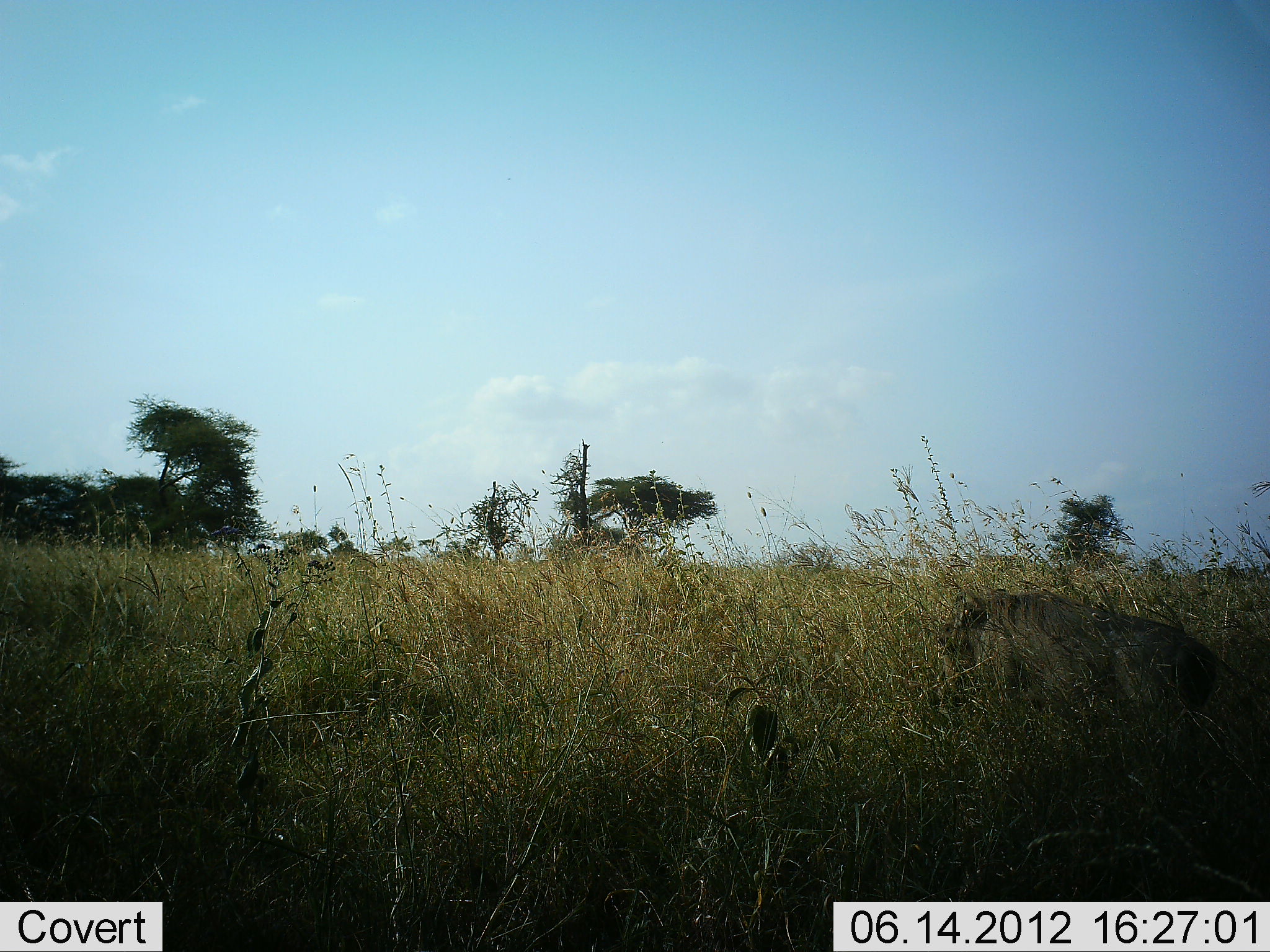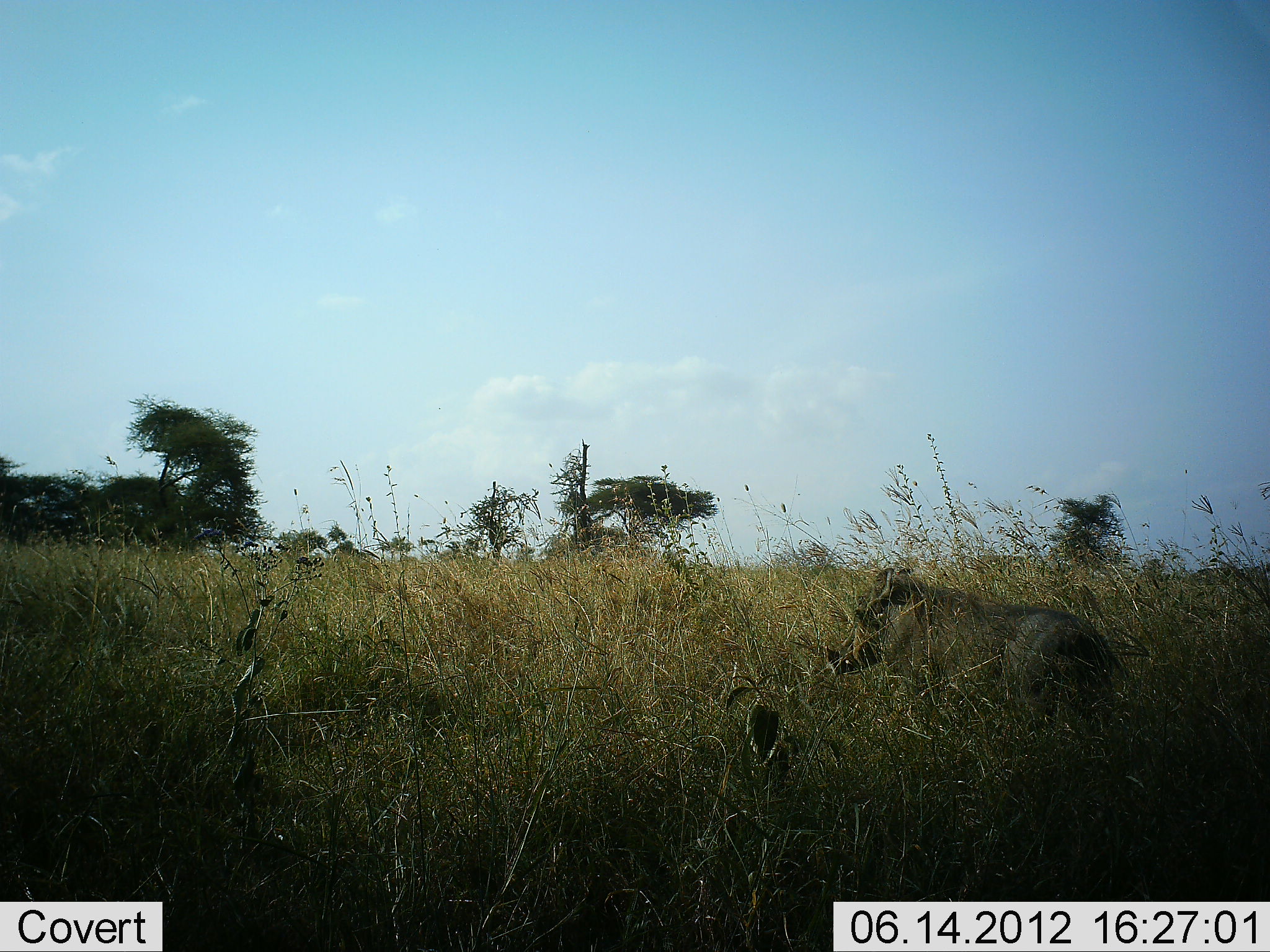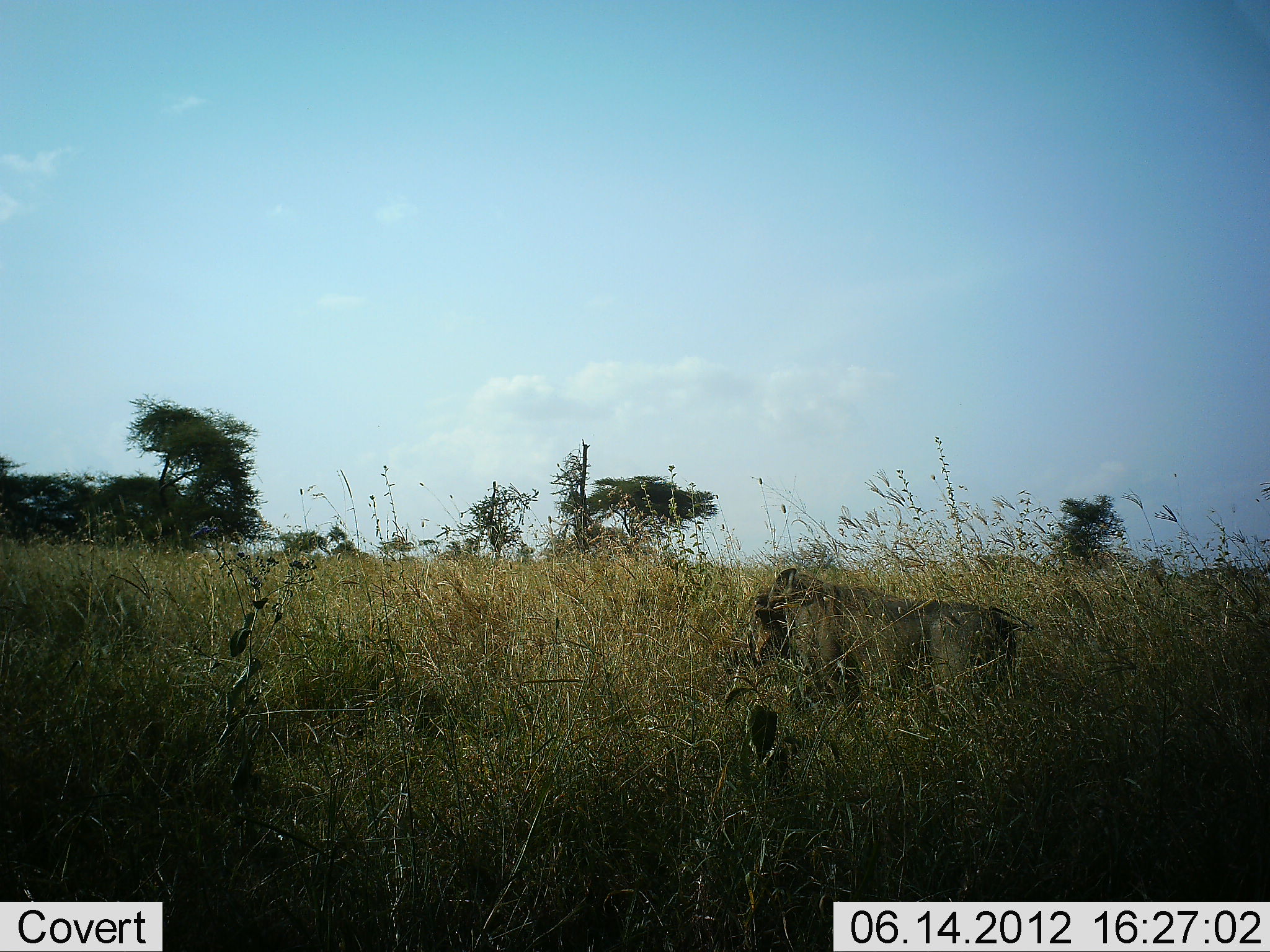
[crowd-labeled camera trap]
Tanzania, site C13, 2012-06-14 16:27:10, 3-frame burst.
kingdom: Animalia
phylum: Chordata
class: Mammalia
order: Artiodactyla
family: Suidae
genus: Phacochoerus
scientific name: Phacochoerus africanus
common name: warthog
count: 1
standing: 20%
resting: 0%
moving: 80%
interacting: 0%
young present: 0%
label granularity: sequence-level